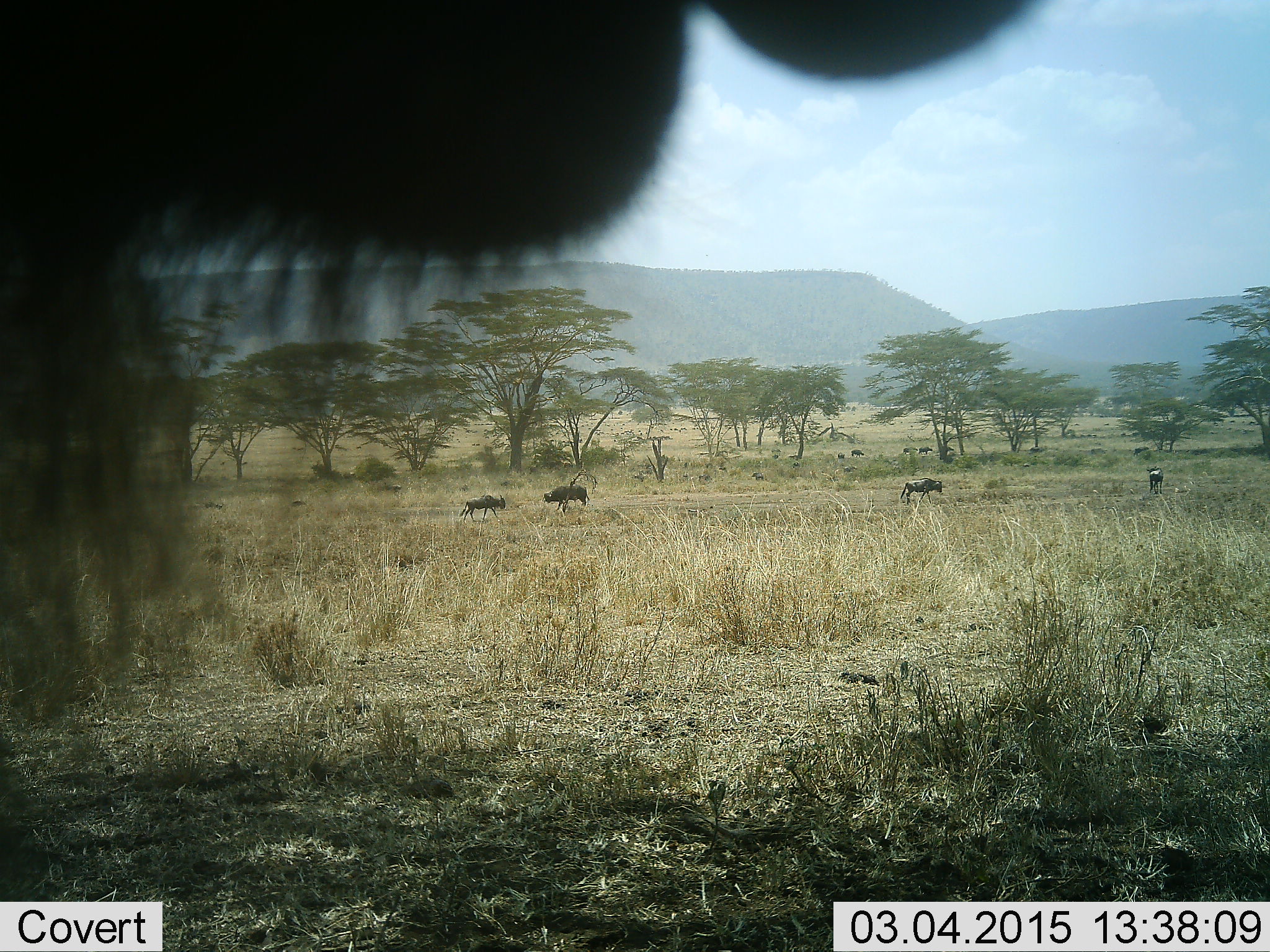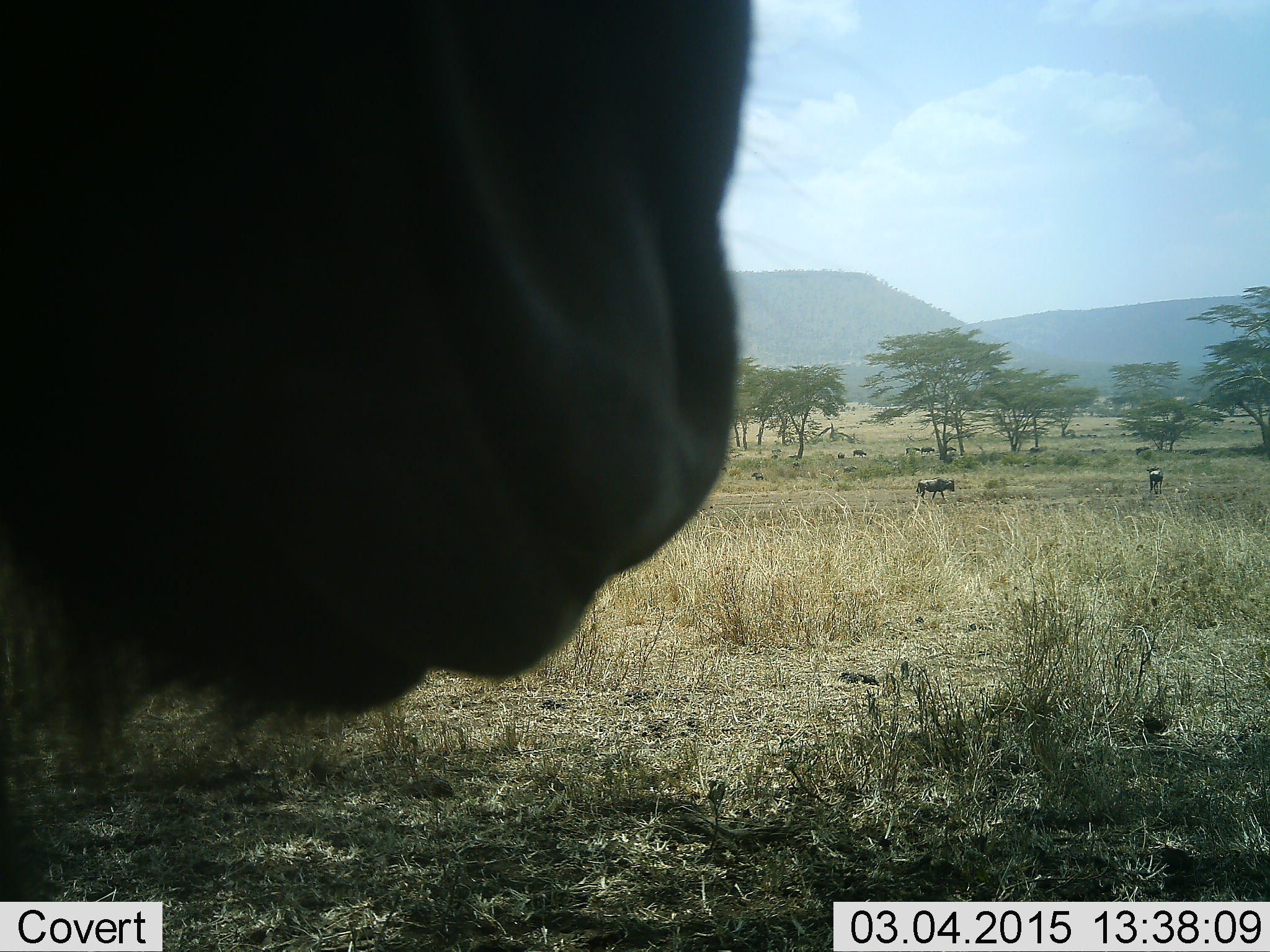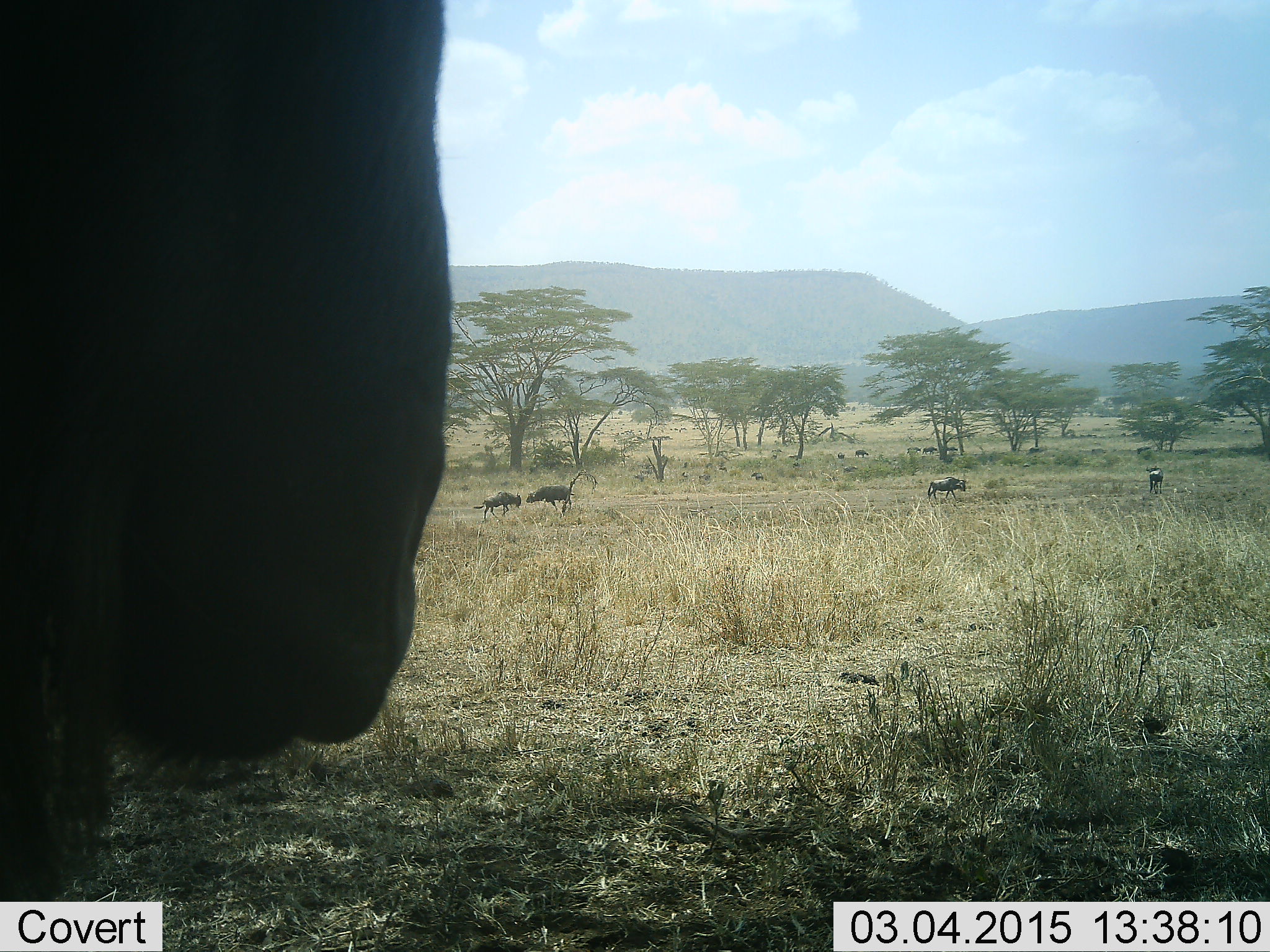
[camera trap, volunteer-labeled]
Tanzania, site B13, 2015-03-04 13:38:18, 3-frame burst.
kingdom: Animalia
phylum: Chordata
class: Mammalia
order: Artiodactyla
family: Bovidae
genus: Connochaetes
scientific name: Connochaetes taurinus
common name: blue wildebeest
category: wildebeest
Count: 9.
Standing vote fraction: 100%.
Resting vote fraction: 0%.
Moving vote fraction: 73%.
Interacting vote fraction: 0%.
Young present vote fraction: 9%.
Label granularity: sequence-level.